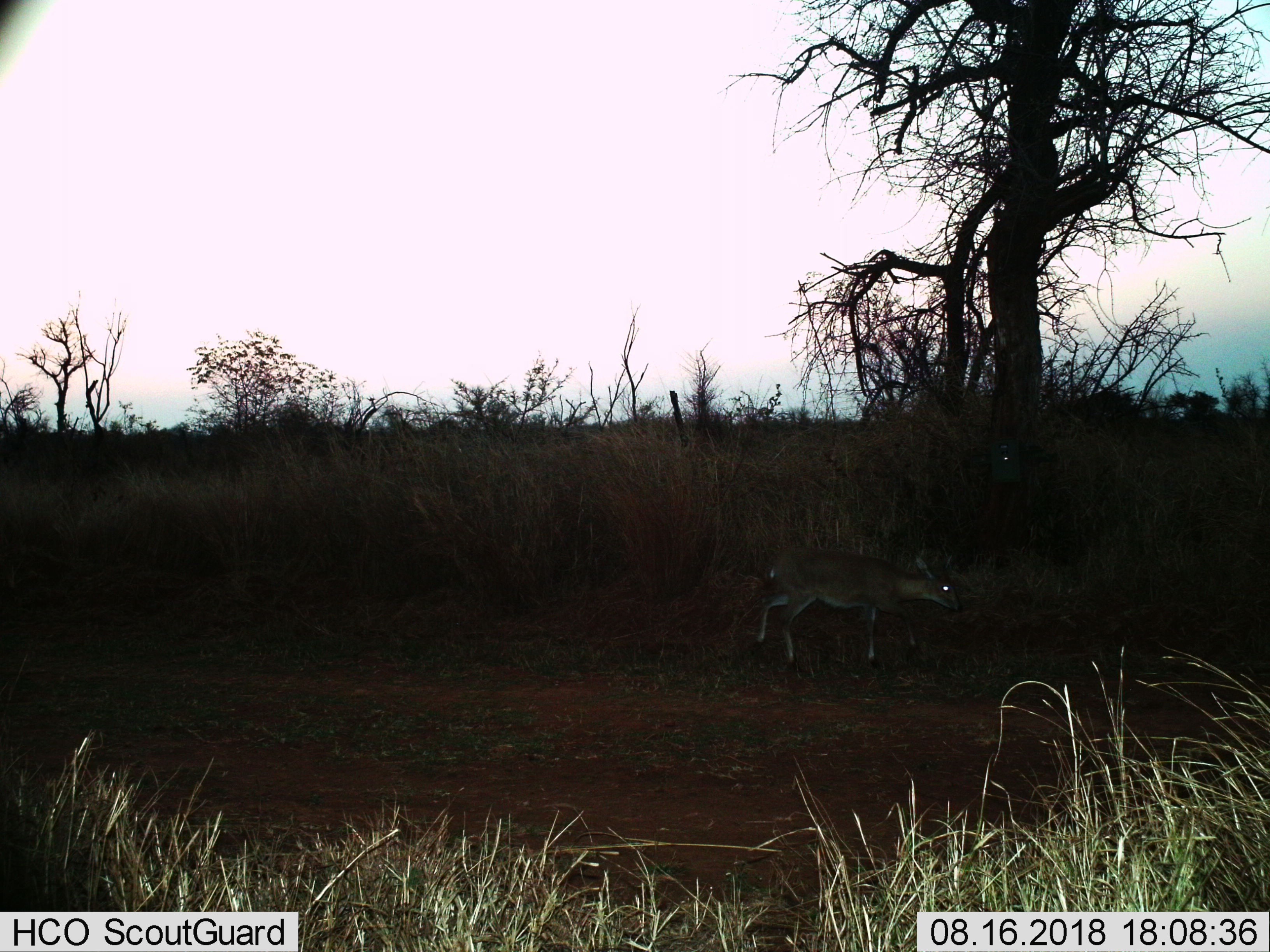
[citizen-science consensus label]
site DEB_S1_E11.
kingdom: Animalia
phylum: Chordata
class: Mammalia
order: Artiodactyla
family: Bovidae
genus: Sylvicapra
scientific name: Sylvicapra grimmia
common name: common duiker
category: duikercommongrey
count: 1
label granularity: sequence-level